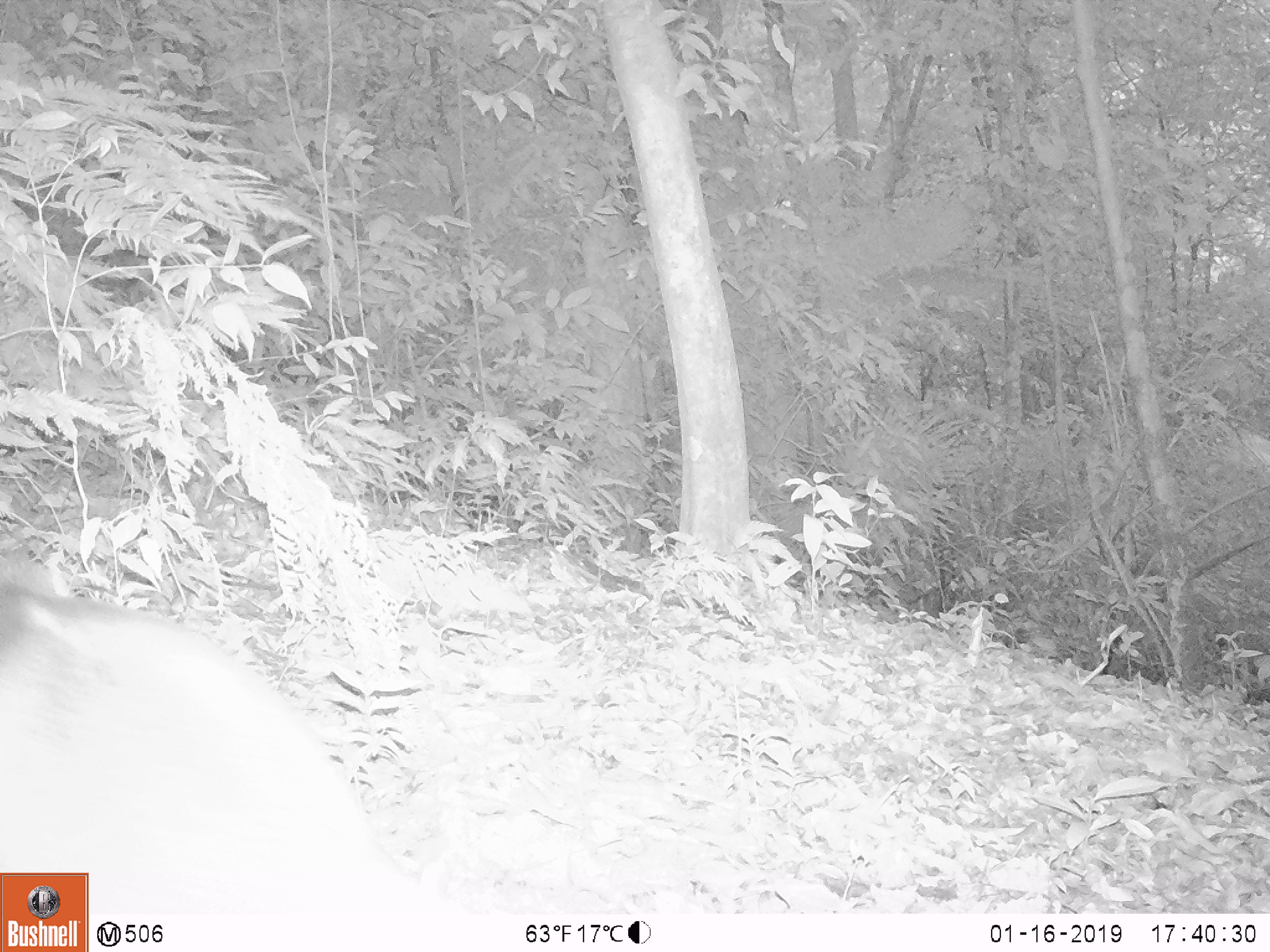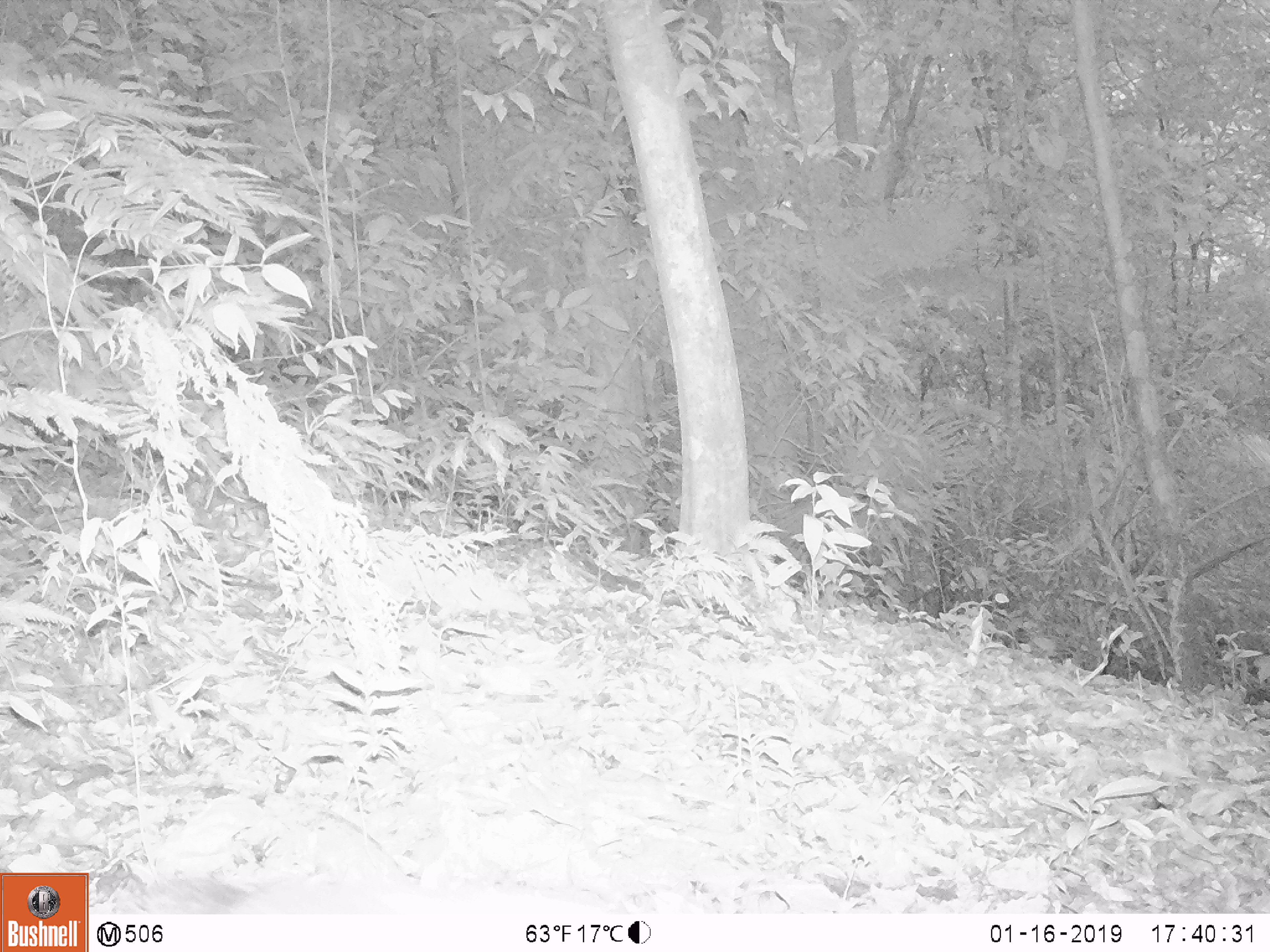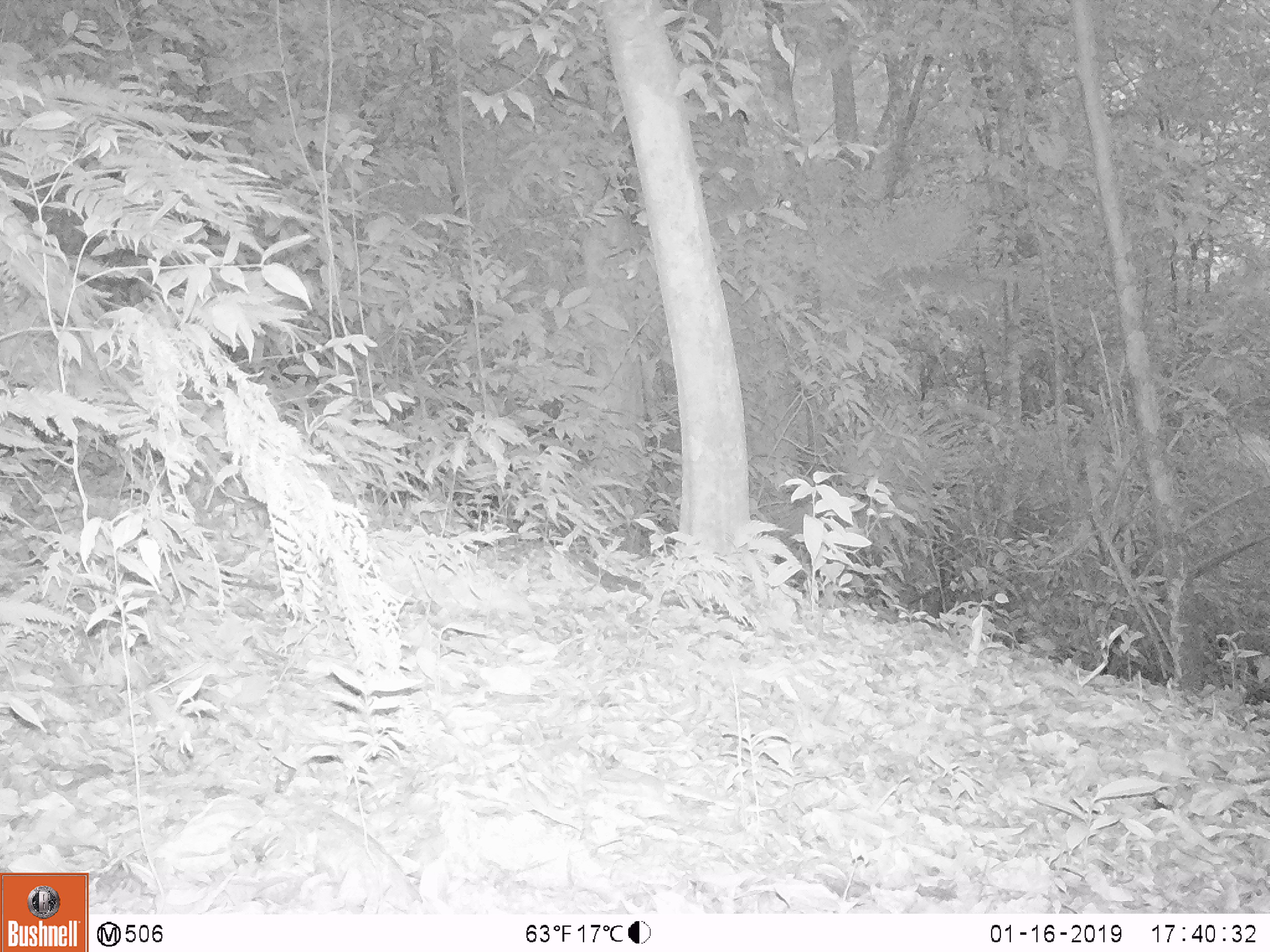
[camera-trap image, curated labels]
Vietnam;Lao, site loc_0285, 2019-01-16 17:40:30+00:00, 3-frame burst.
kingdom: Animalia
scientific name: Animalia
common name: animal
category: unidentified animal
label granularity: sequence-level